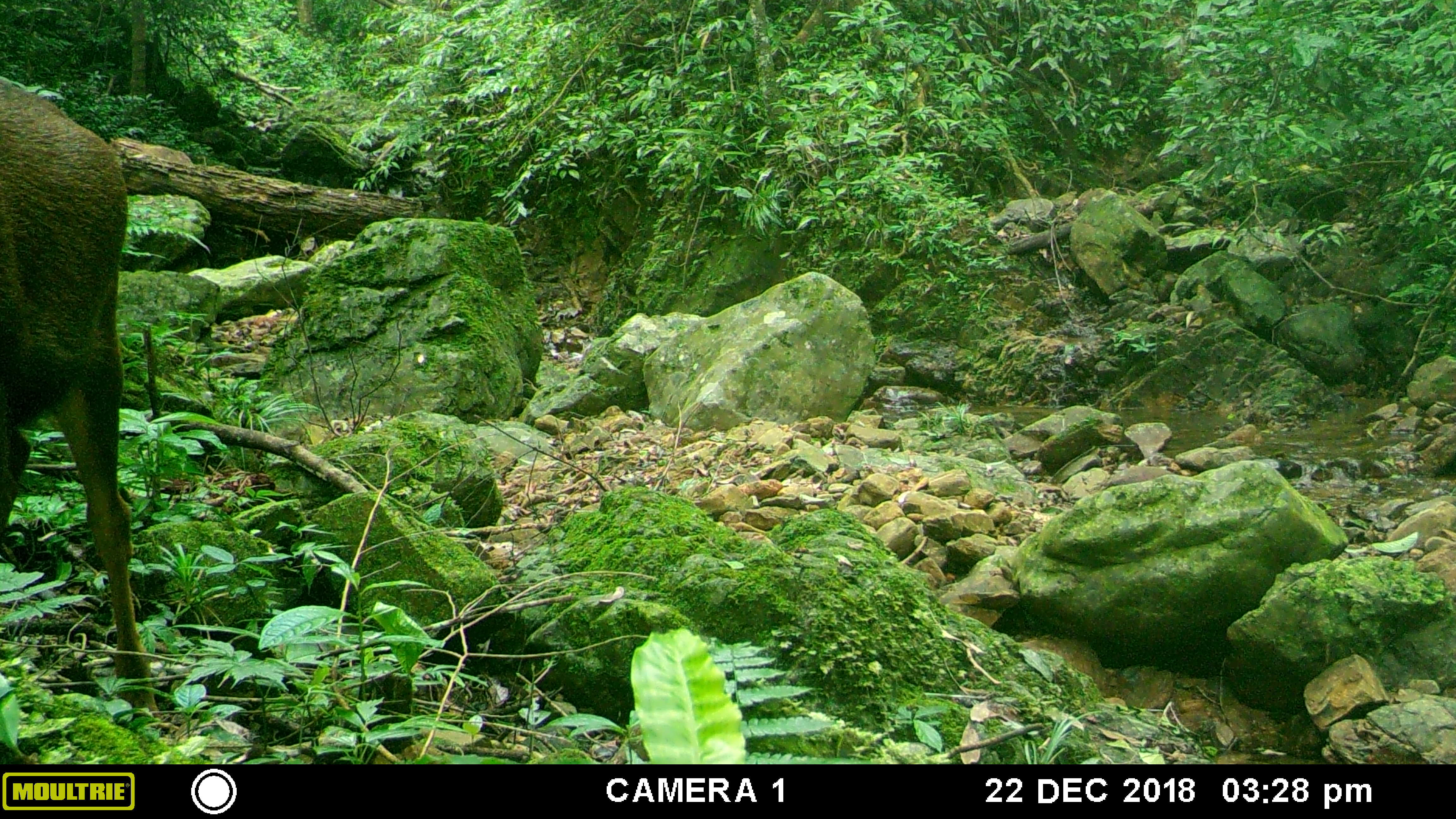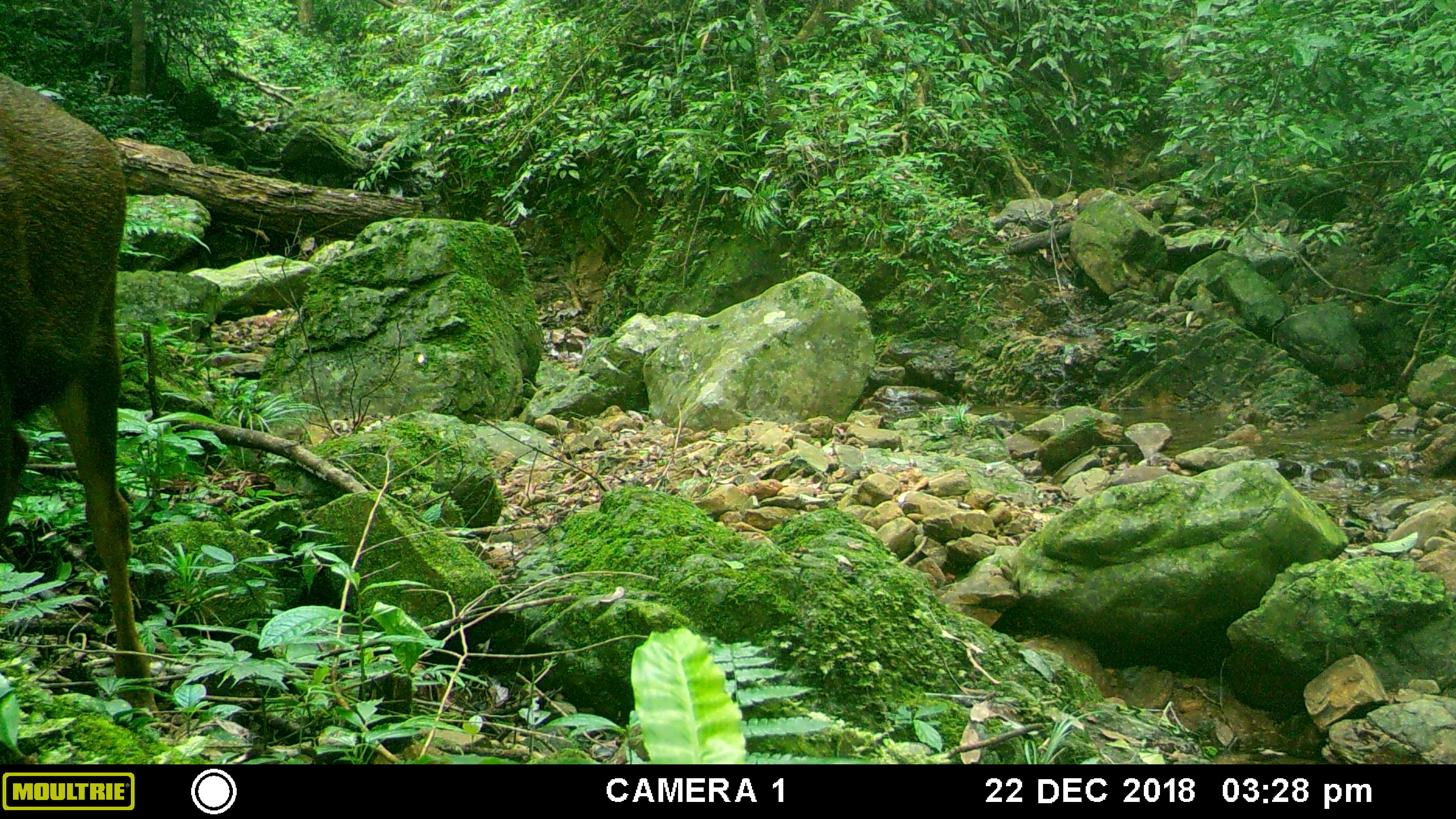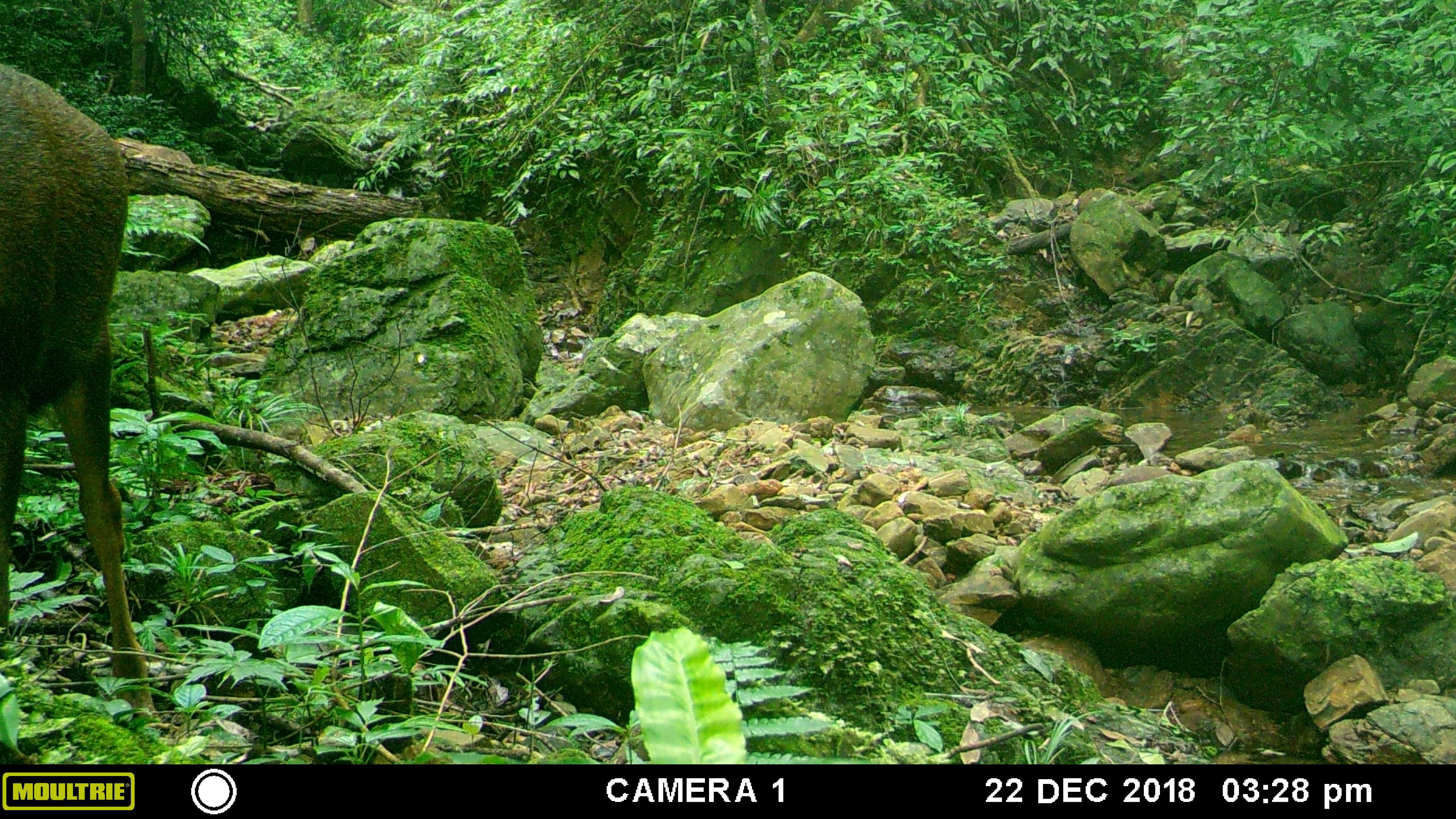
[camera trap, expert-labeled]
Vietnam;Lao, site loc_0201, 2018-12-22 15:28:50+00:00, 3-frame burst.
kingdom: Animalia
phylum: Chordata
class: Mammalia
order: Artiodactyla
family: Cervidae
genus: Rusa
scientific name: Rusa unicolor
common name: sambar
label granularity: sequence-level